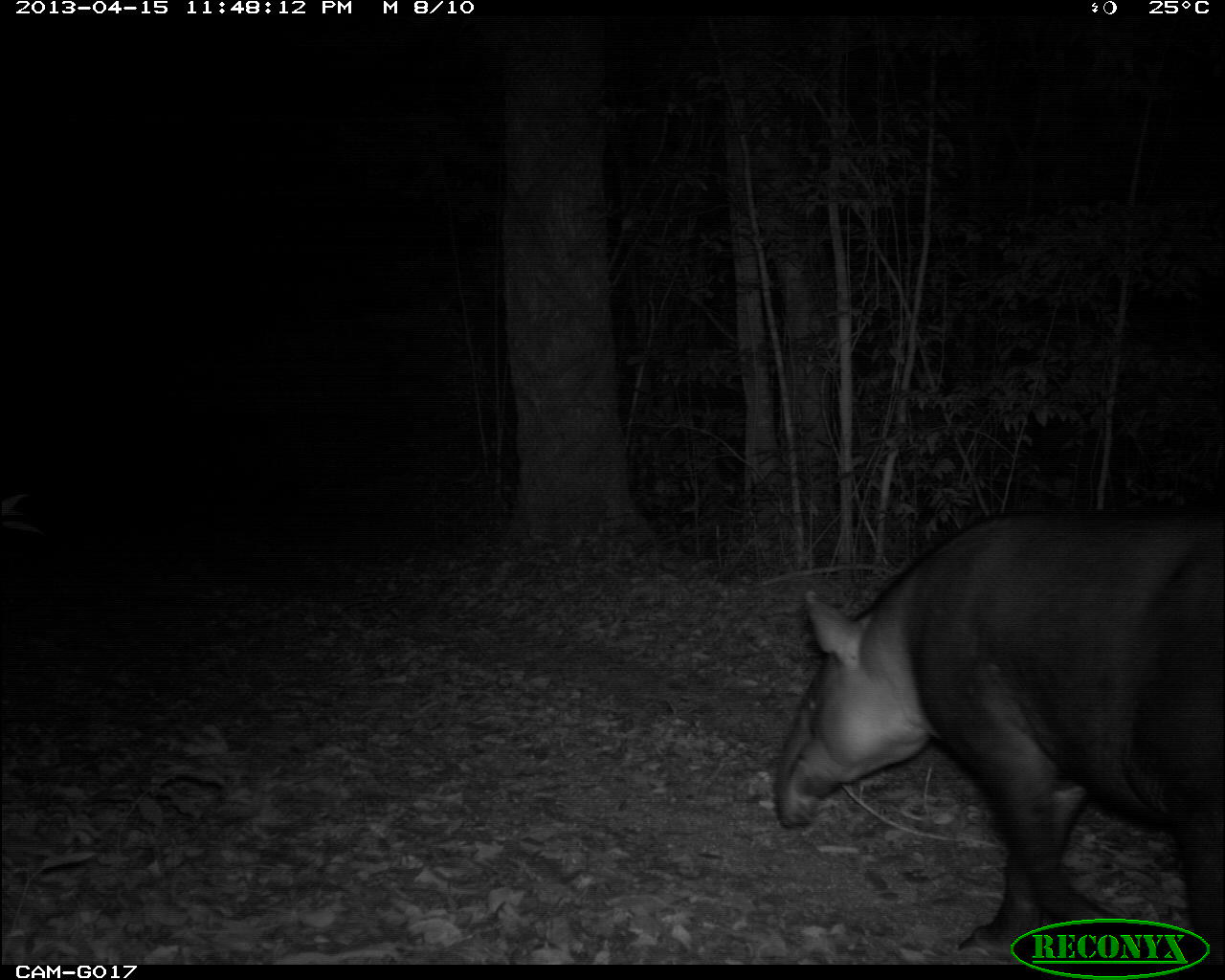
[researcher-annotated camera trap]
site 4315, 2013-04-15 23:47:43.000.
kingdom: Animalia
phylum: Chordata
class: Mammalia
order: Perissodactyla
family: Tapiridae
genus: Tapirus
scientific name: Tapirus bairdii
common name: baird's tapir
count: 1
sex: male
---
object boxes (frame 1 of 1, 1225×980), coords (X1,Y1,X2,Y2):
tapirus bairdii: (771,497,1224,963)